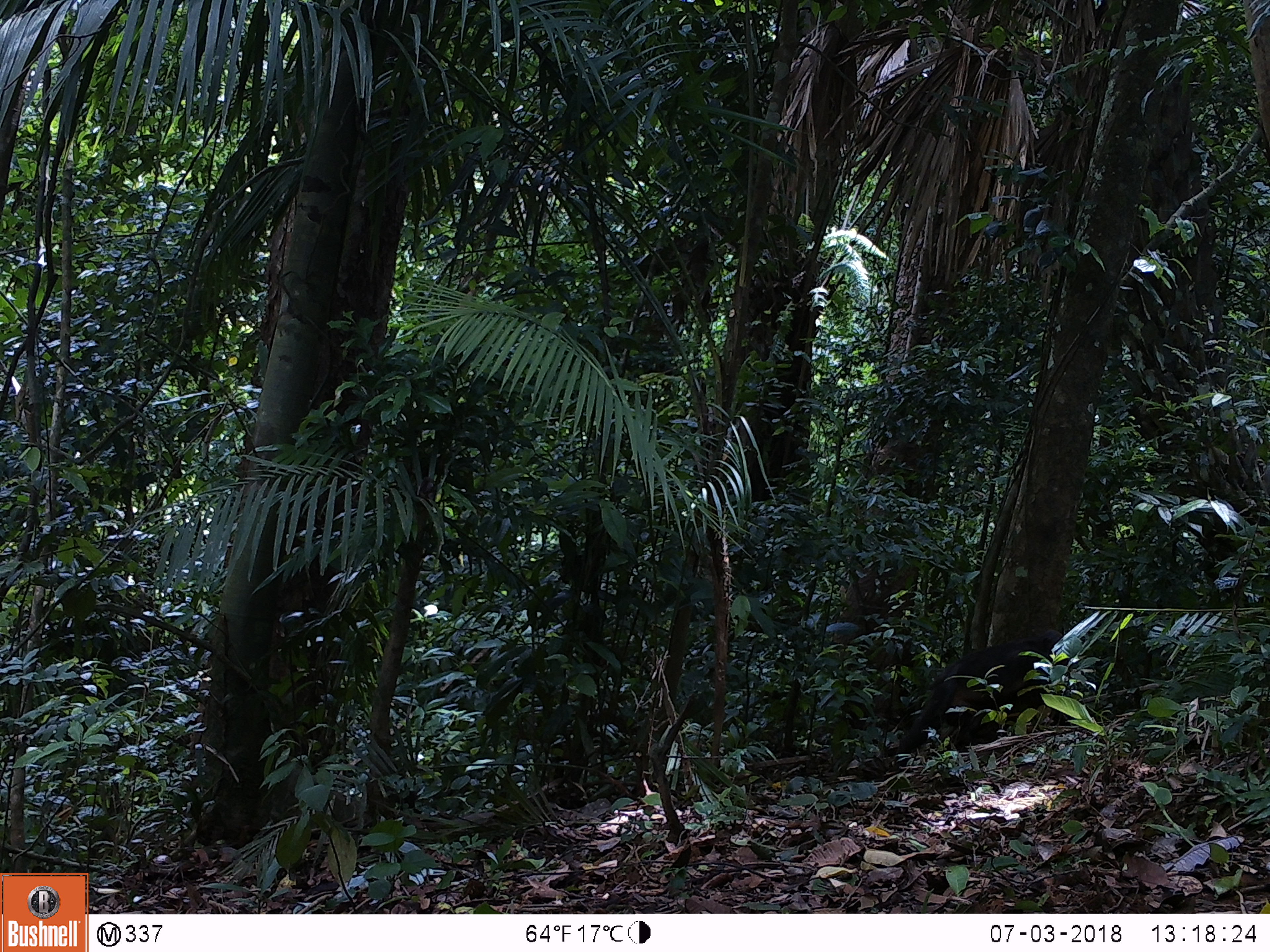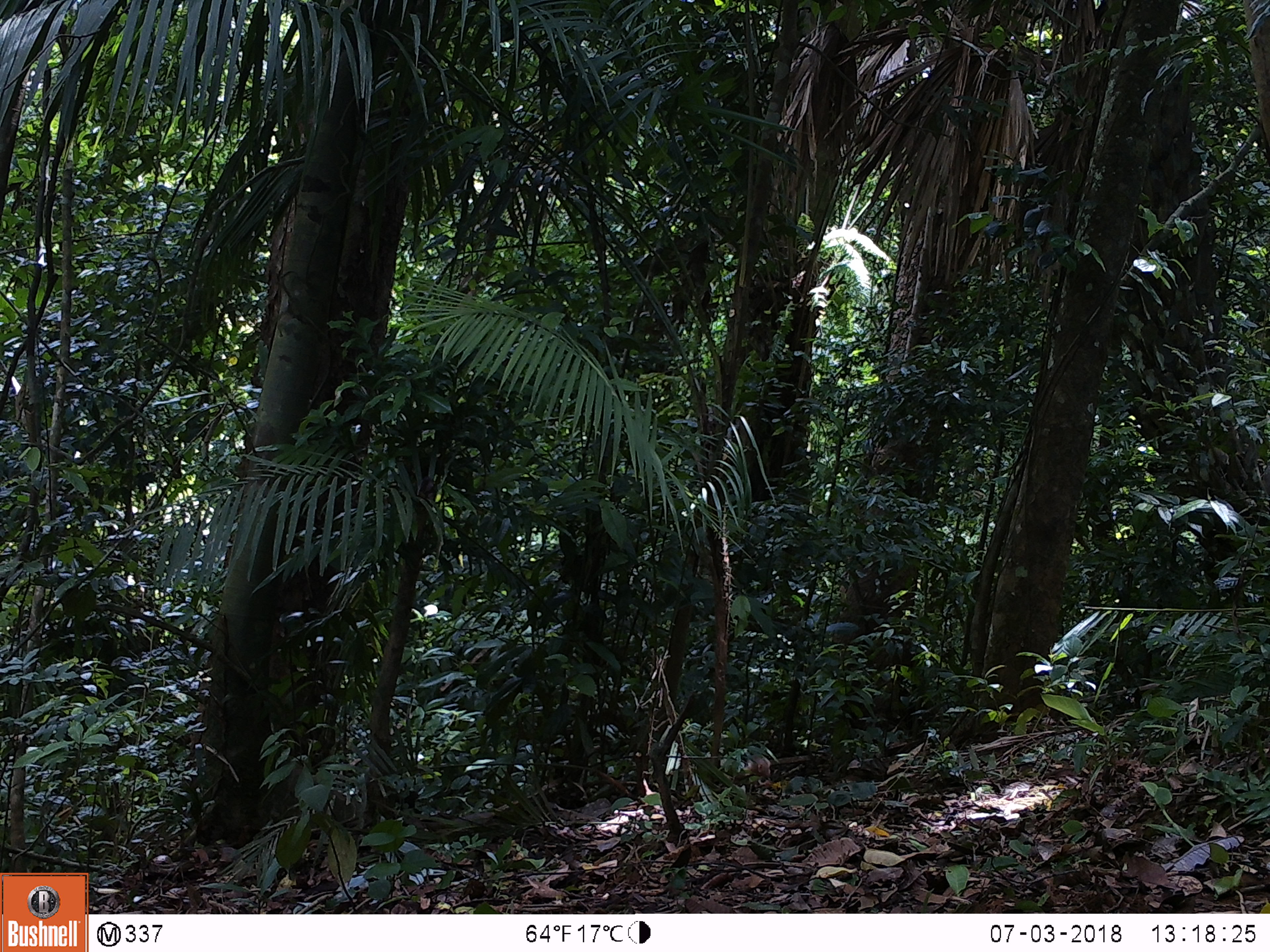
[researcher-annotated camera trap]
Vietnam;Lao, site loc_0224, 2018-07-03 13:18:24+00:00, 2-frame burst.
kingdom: Animalia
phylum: Chordata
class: Mammalia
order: Primates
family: Cercopithecidae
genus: Macaca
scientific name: Macaca arctoides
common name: stump-tailed macaque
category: stump tailed macaque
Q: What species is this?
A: Stump tailed macaque (stump-tailed macaque) (Macaca arctoides).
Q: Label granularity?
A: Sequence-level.